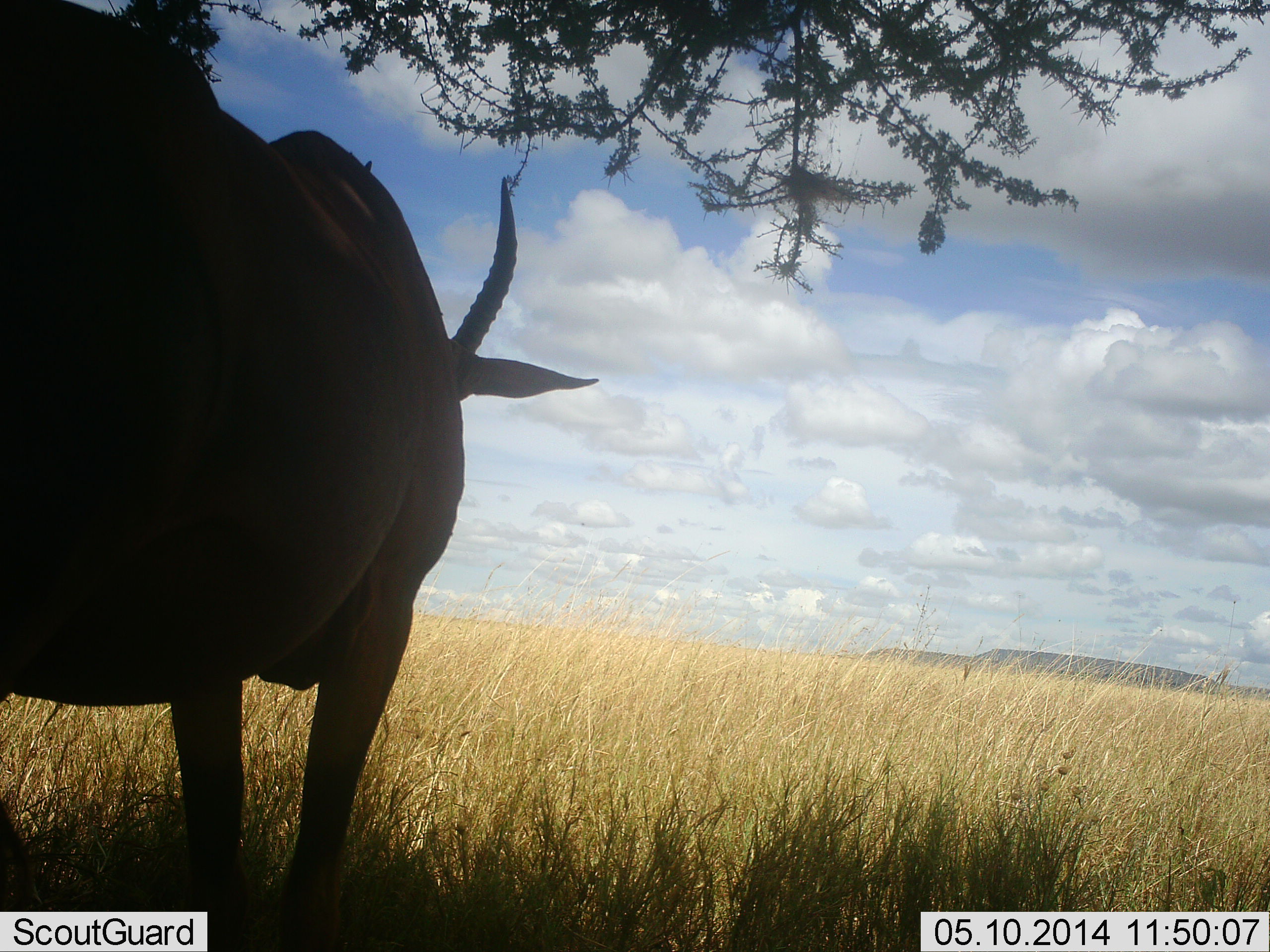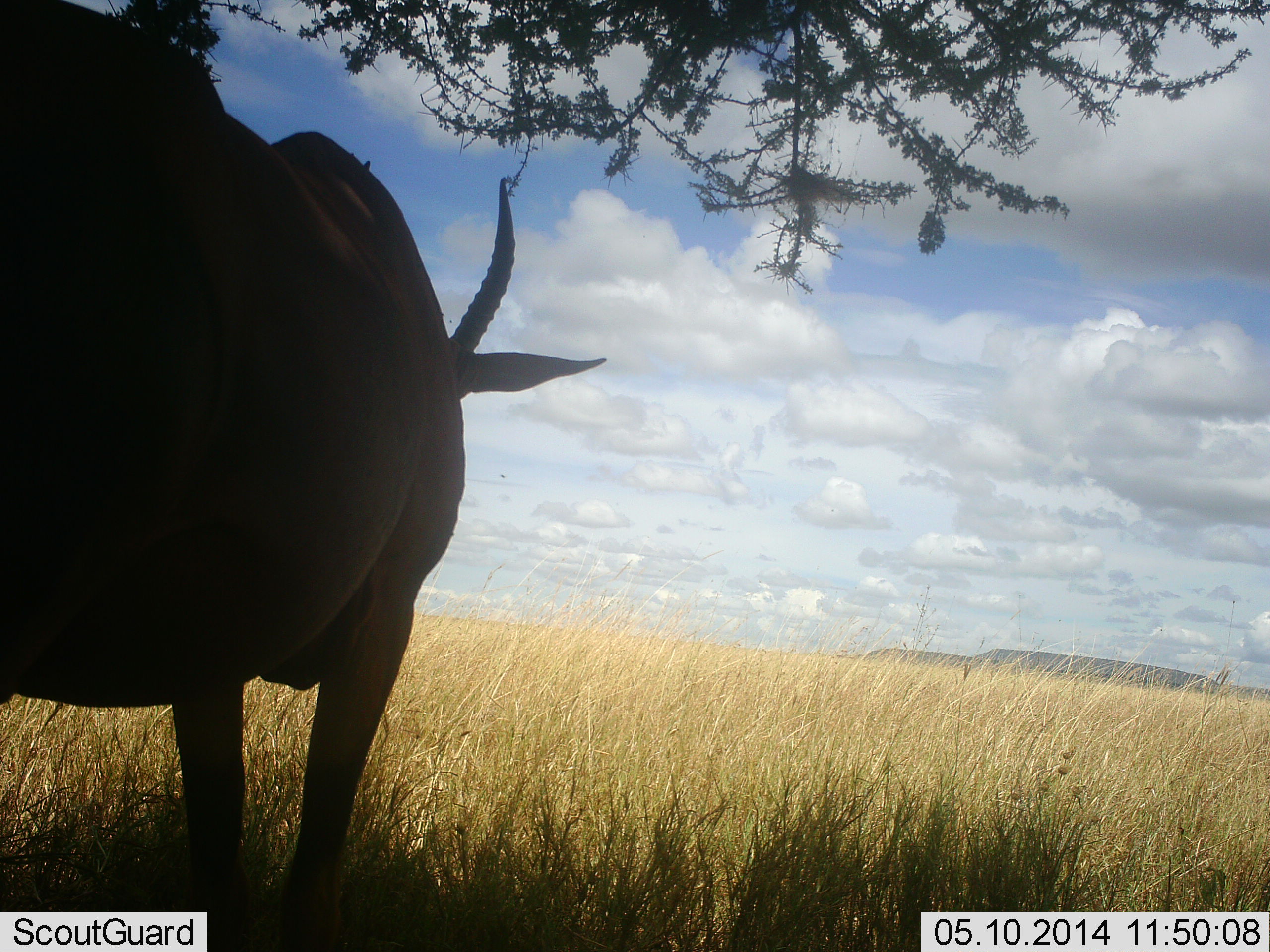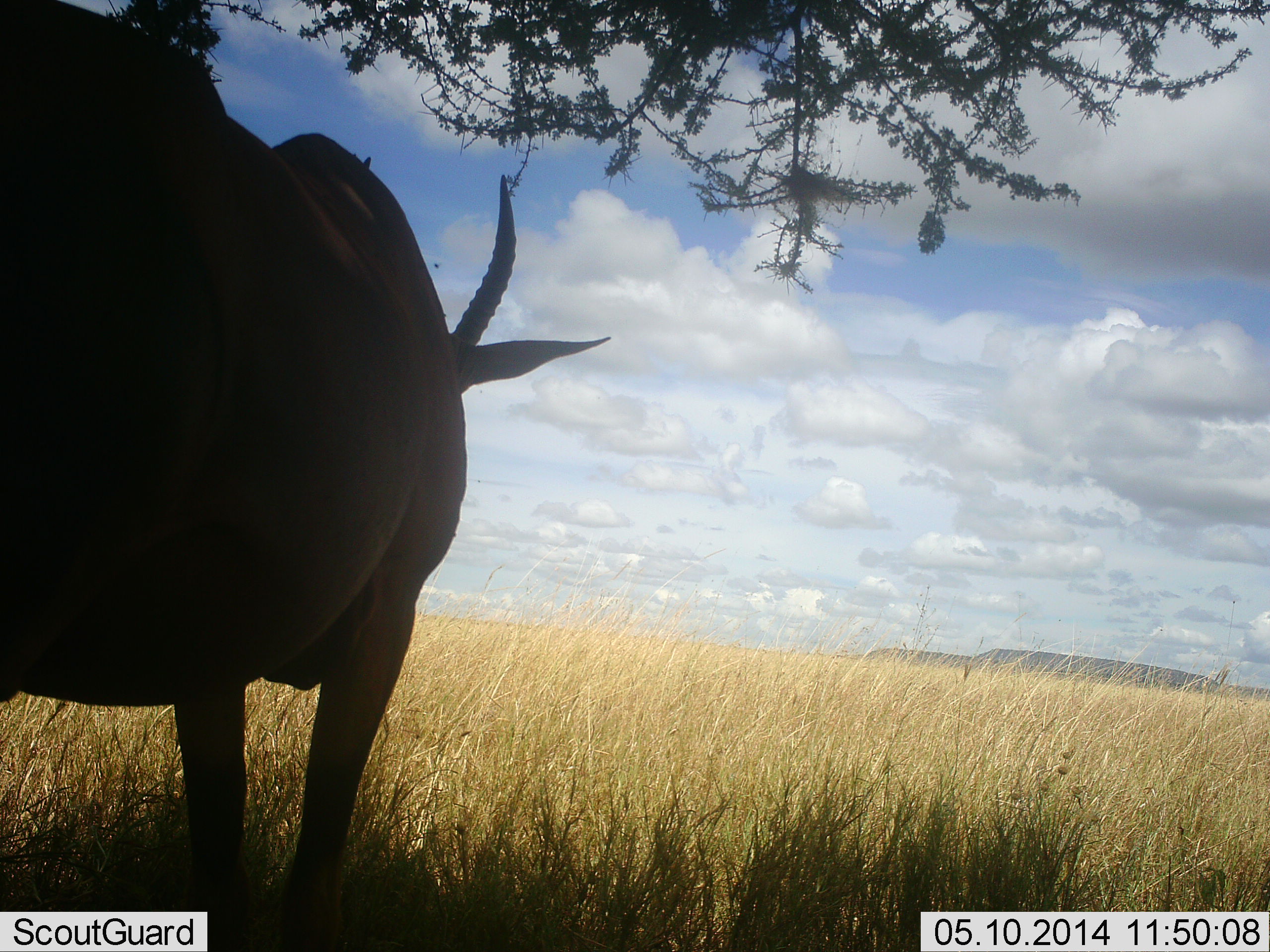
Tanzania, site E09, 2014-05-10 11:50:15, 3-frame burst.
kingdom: Animalia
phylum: Chordata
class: Mammalia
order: Artiodactyla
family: Bovidae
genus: Damaliscus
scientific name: Damaliscus lunatus jimela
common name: topi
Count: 1.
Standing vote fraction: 100%.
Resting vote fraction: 6%.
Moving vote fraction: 0%.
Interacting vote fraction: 0%.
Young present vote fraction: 0%.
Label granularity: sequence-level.